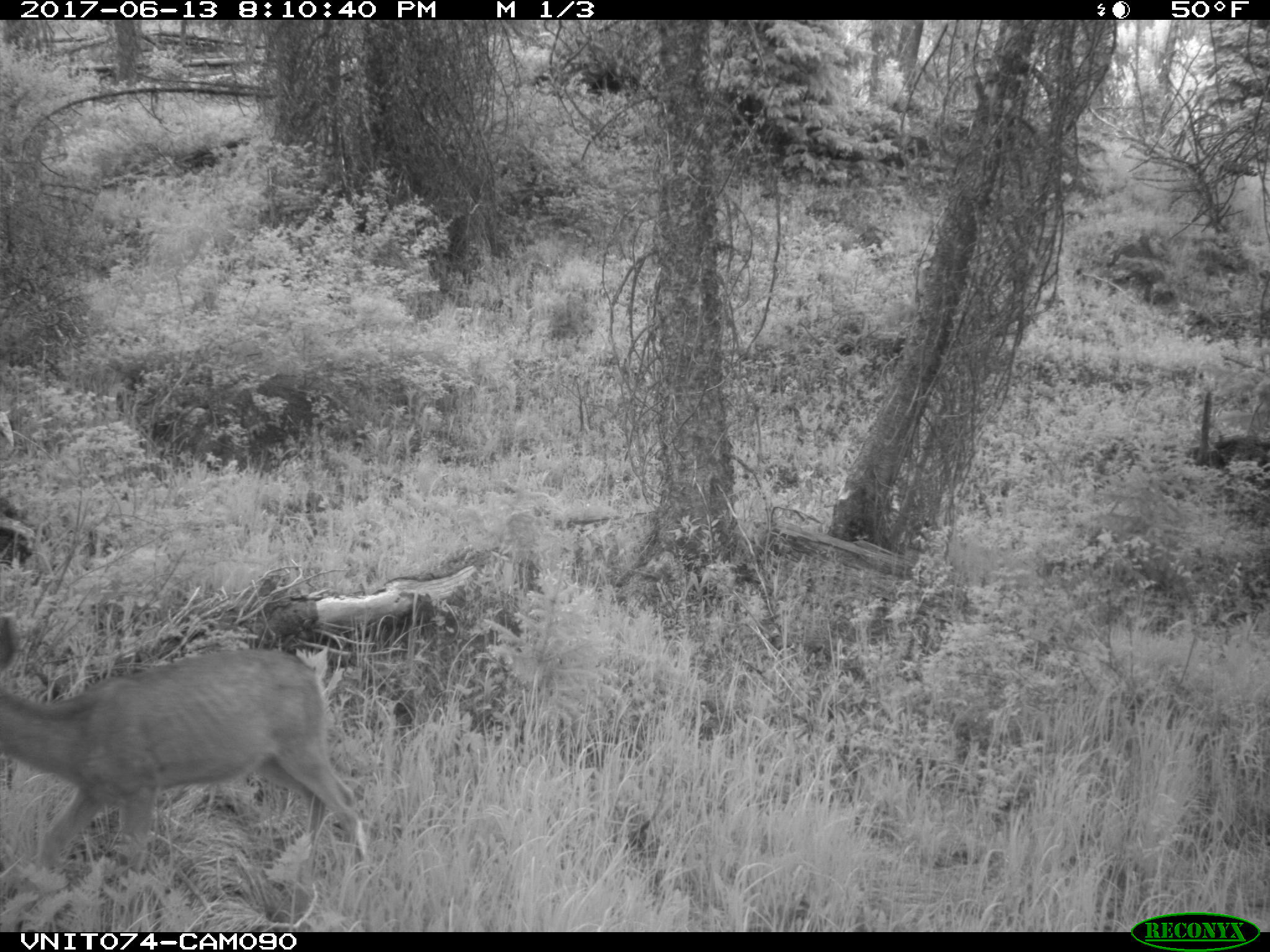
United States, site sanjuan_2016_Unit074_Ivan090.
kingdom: Animalia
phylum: Chordata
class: Mammalia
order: Artiodactyla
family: Cervidae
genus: Odocoileus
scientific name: Odocoileus hemionus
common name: mule deer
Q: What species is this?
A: Odocoileus hemionus (mule deer).